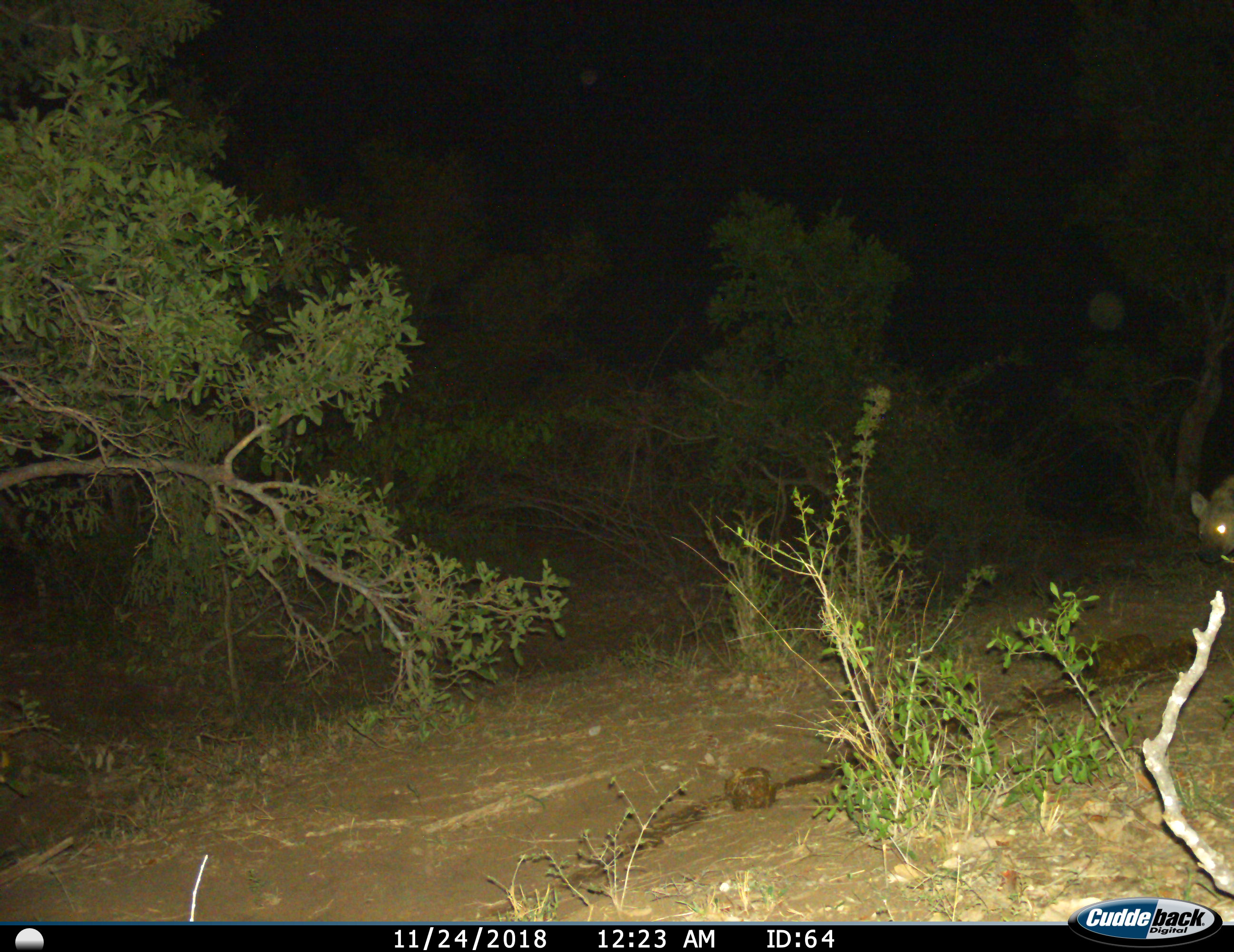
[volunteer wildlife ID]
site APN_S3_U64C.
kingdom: Animalia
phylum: Chordata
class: Mammalia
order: Carnivora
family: Hyaenidae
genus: Crocuta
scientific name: Crocuta crocuta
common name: spotted hyena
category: hyenaspotted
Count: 1.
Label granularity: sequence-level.